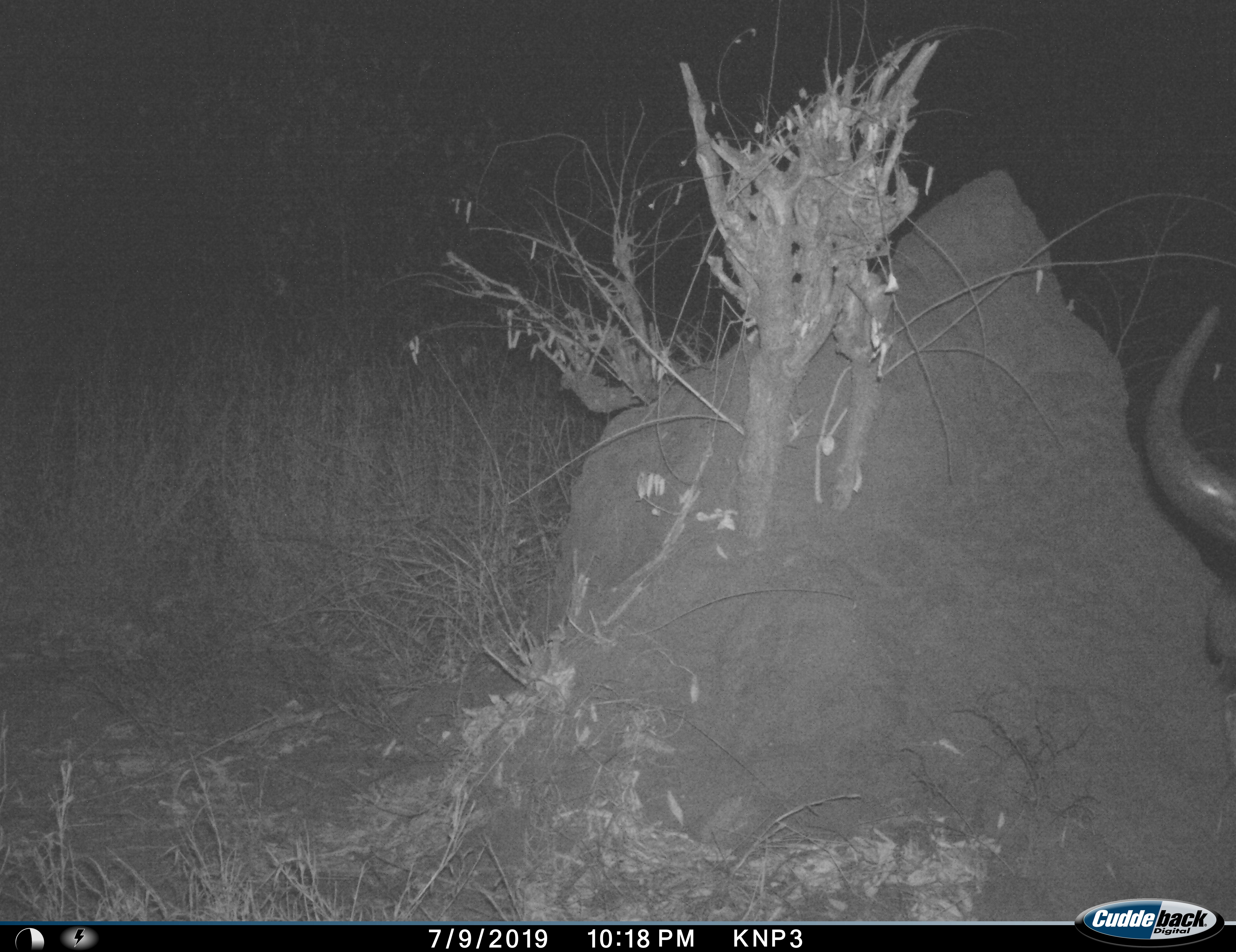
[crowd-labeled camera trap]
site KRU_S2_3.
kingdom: Animalia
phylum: Chordata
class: Mammalia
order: Artiodactyla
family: Bovidae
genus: Syncerus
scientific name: Syncerus caffer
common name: african buffalo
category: buffalo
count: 1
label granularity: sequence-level